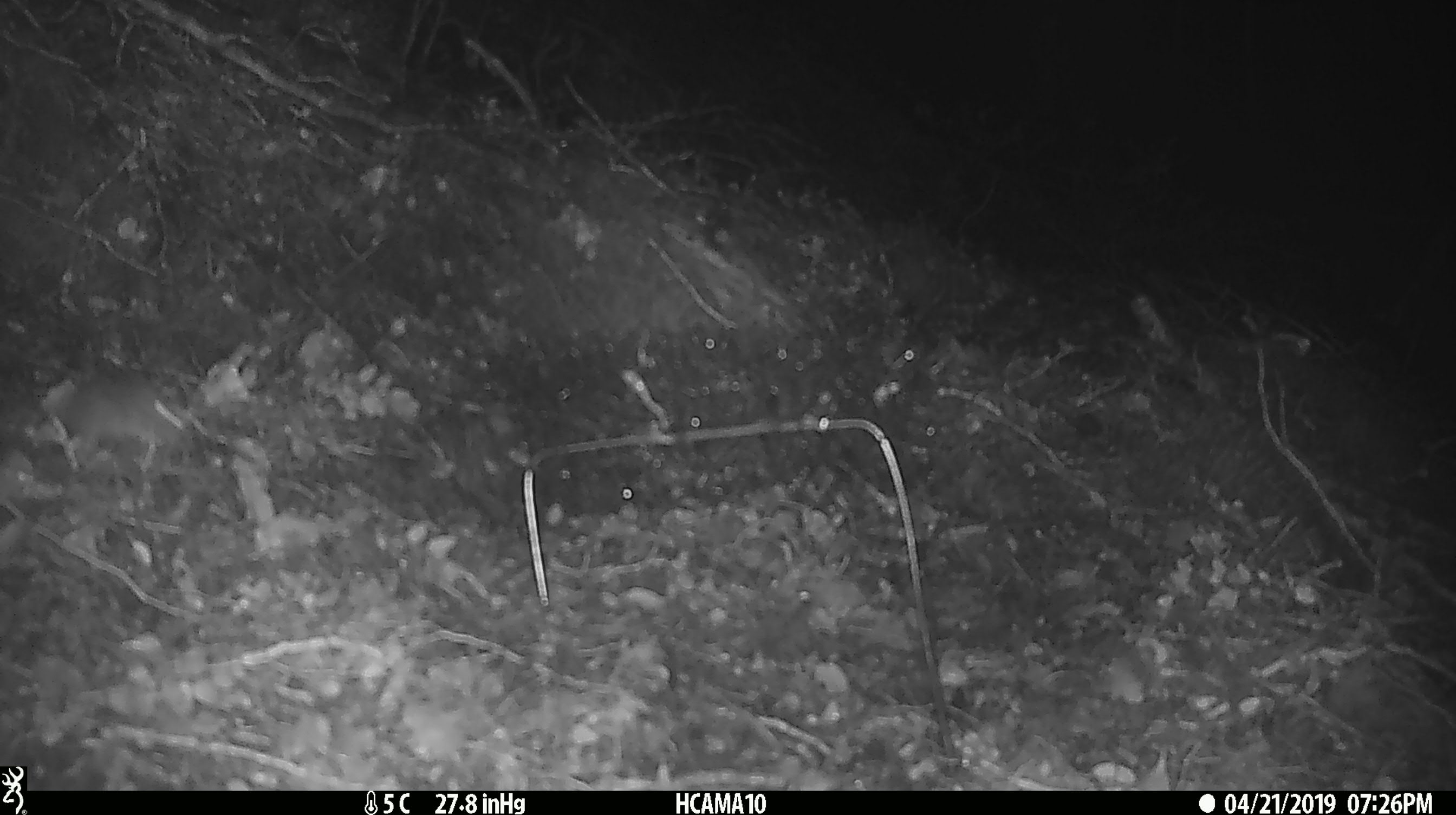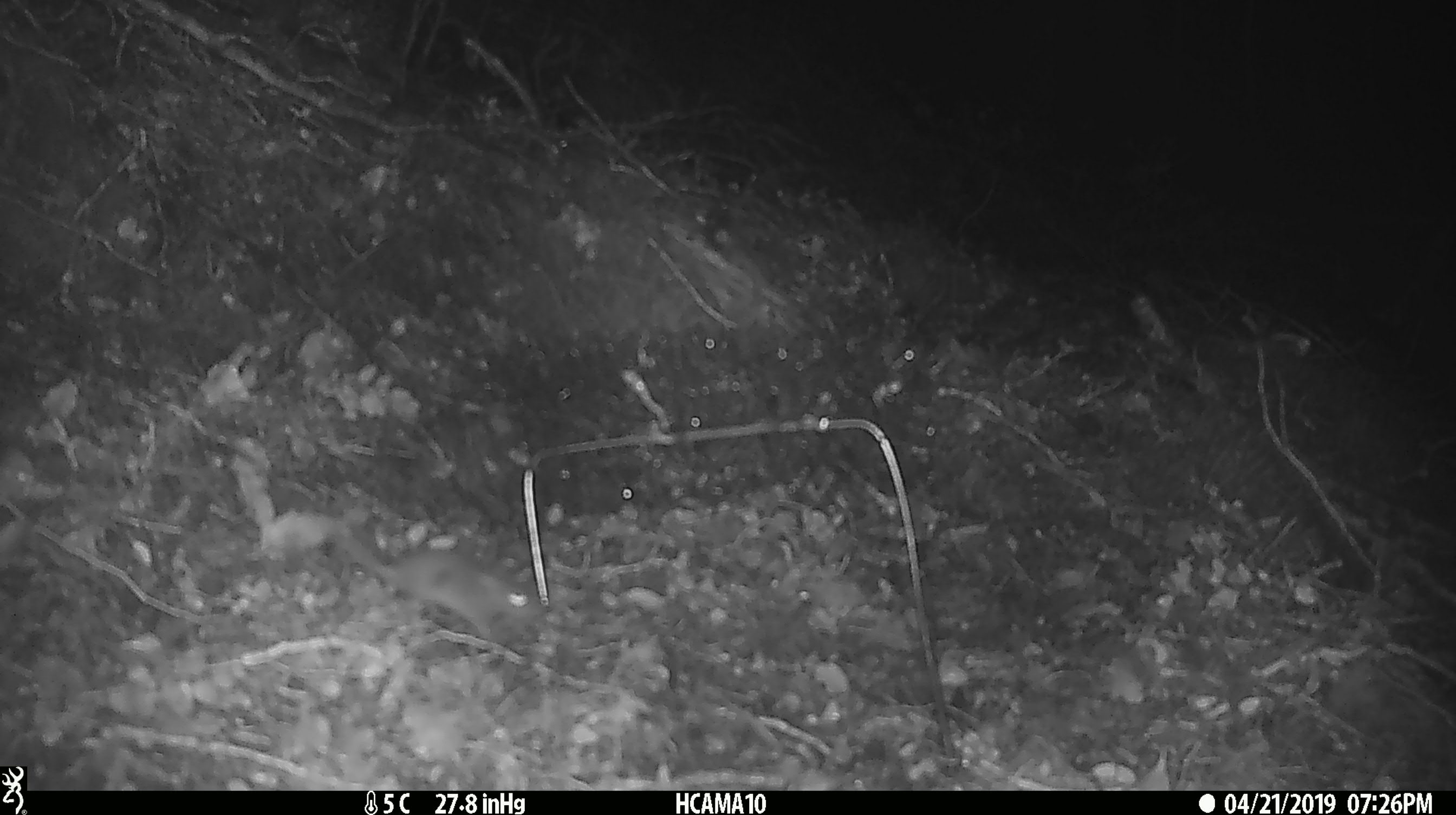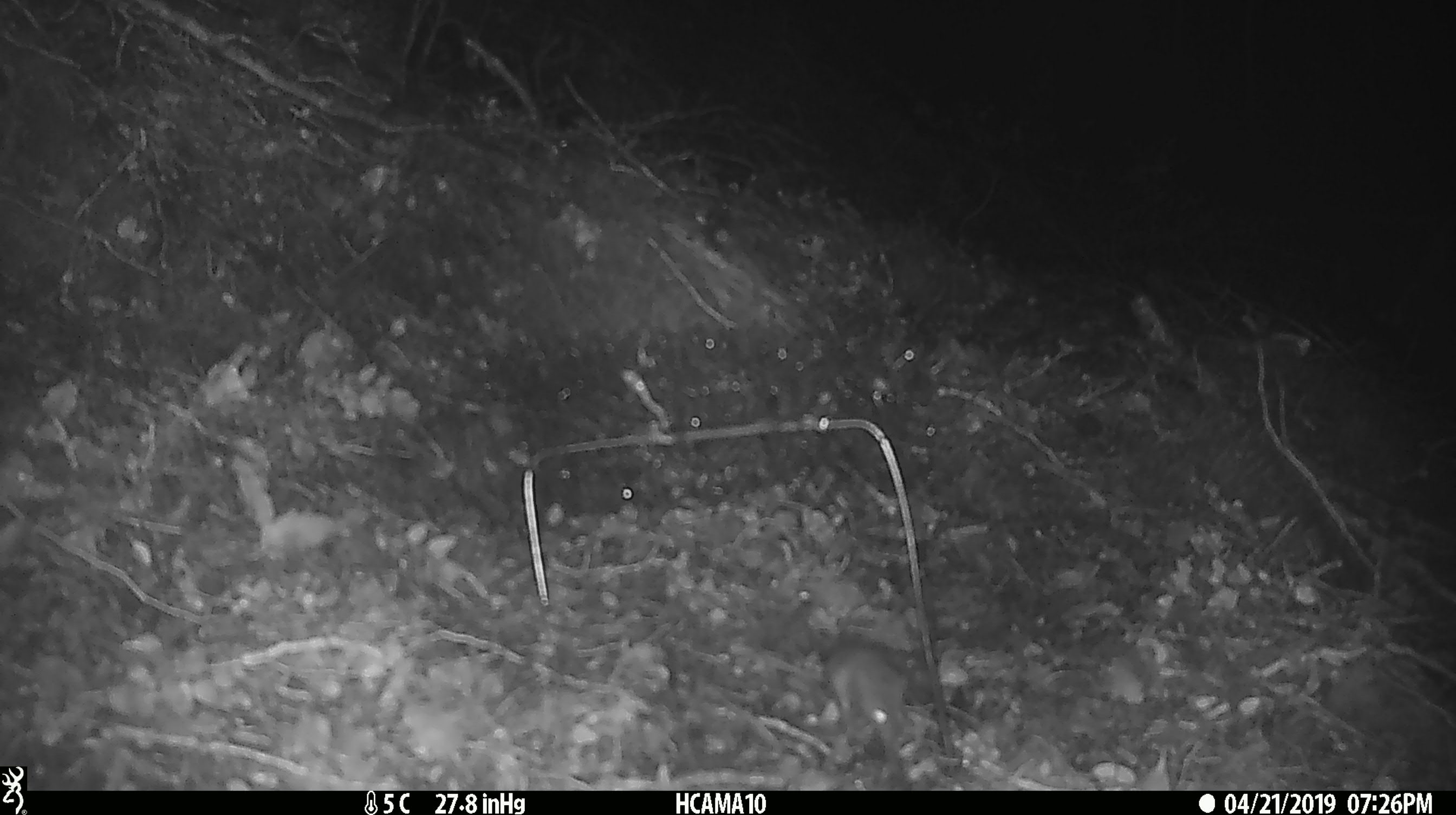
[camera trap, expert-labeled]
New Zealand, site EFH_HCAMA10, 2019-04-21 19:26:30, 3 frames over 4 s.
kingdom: Animalia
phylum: Chordata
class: Mammalia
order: Rodentia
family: Muridae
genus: Mus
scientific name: Mus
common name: mouse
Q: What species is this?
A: Mouse (Mus).